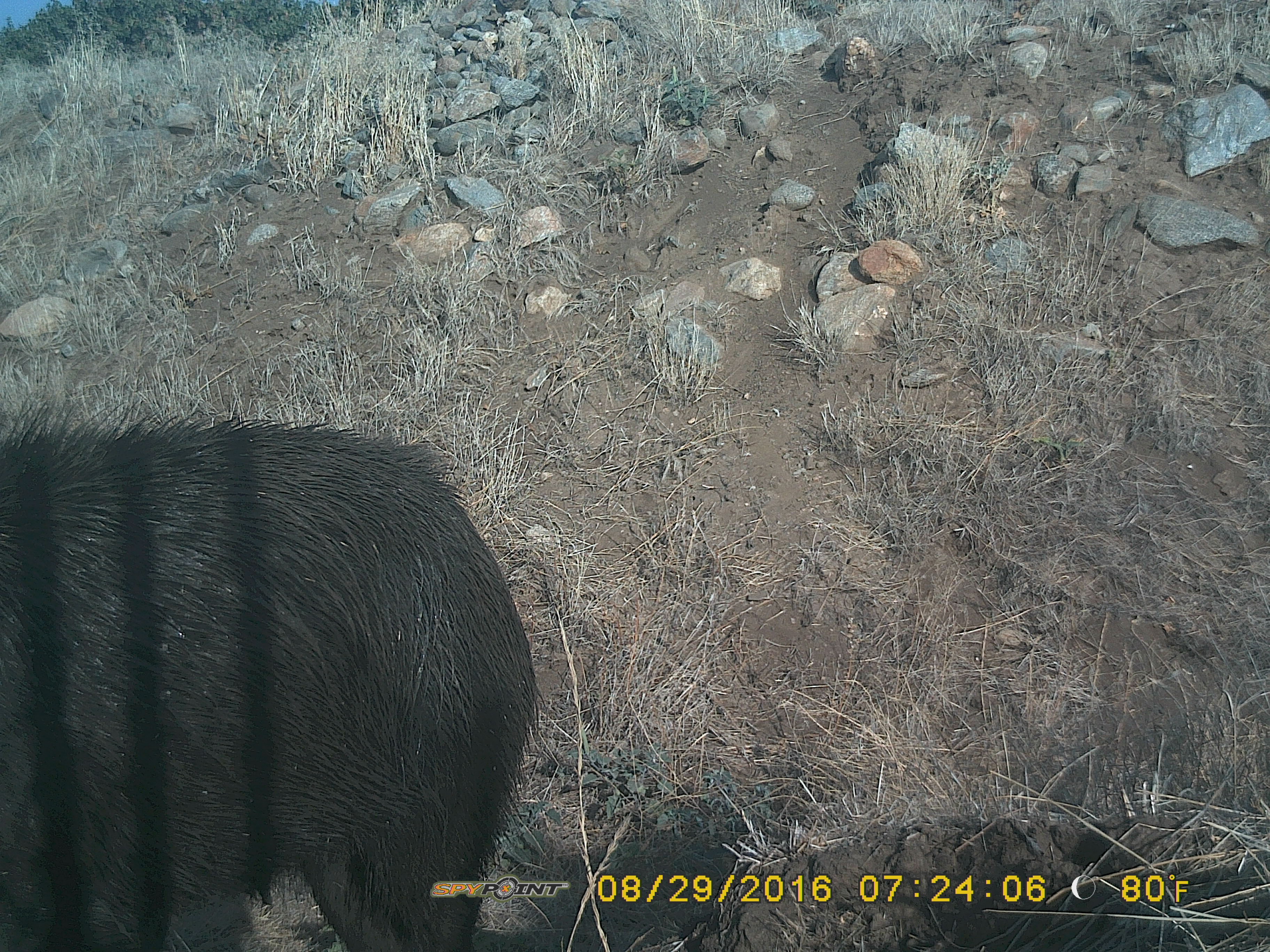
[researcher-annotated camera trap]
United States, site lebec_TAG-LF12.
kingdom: Animalia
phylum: Chordata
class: Mammalia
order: Artiodactyla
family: Suidae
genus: Sus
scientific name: Sus scrofa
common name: wild boar